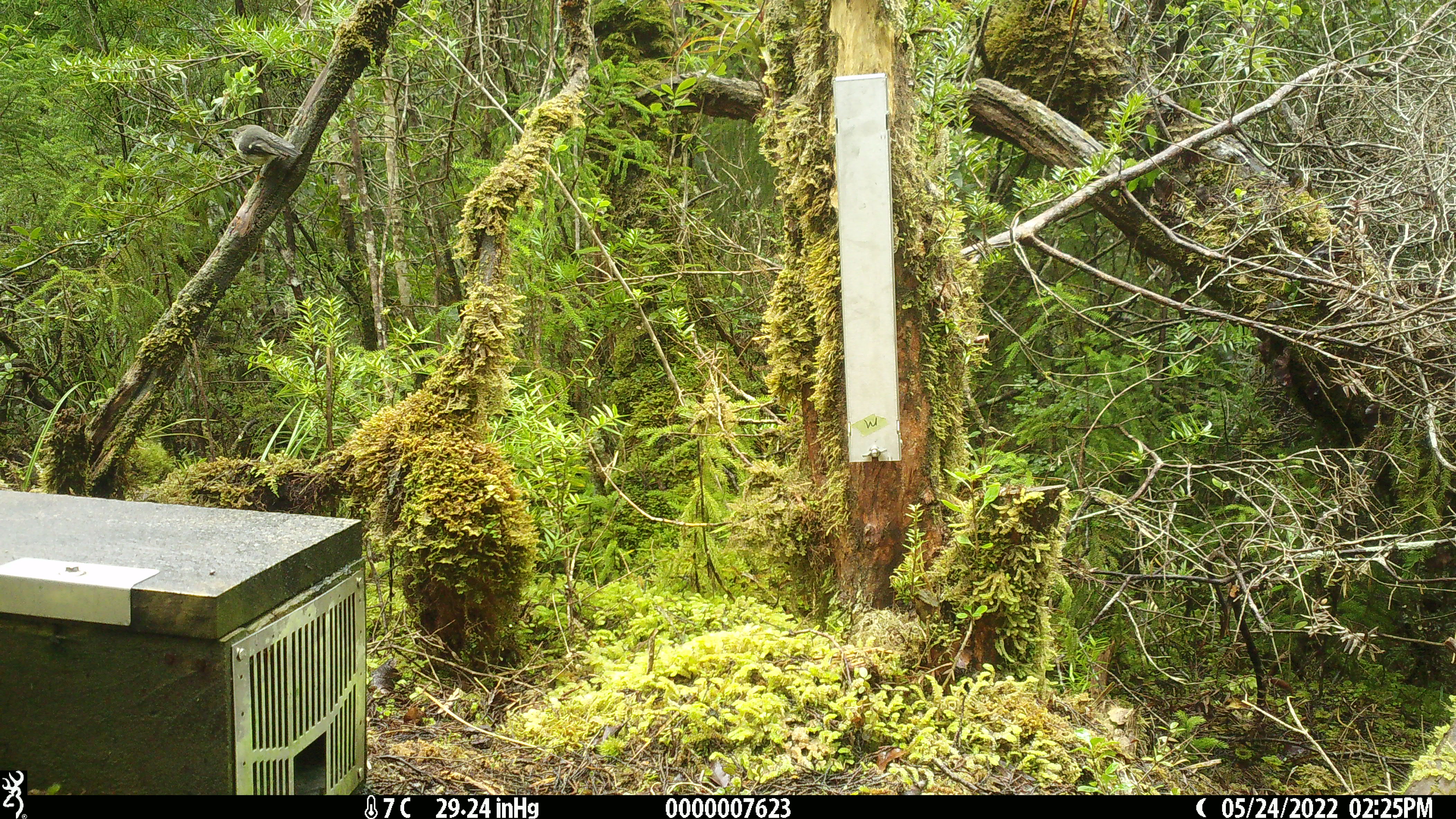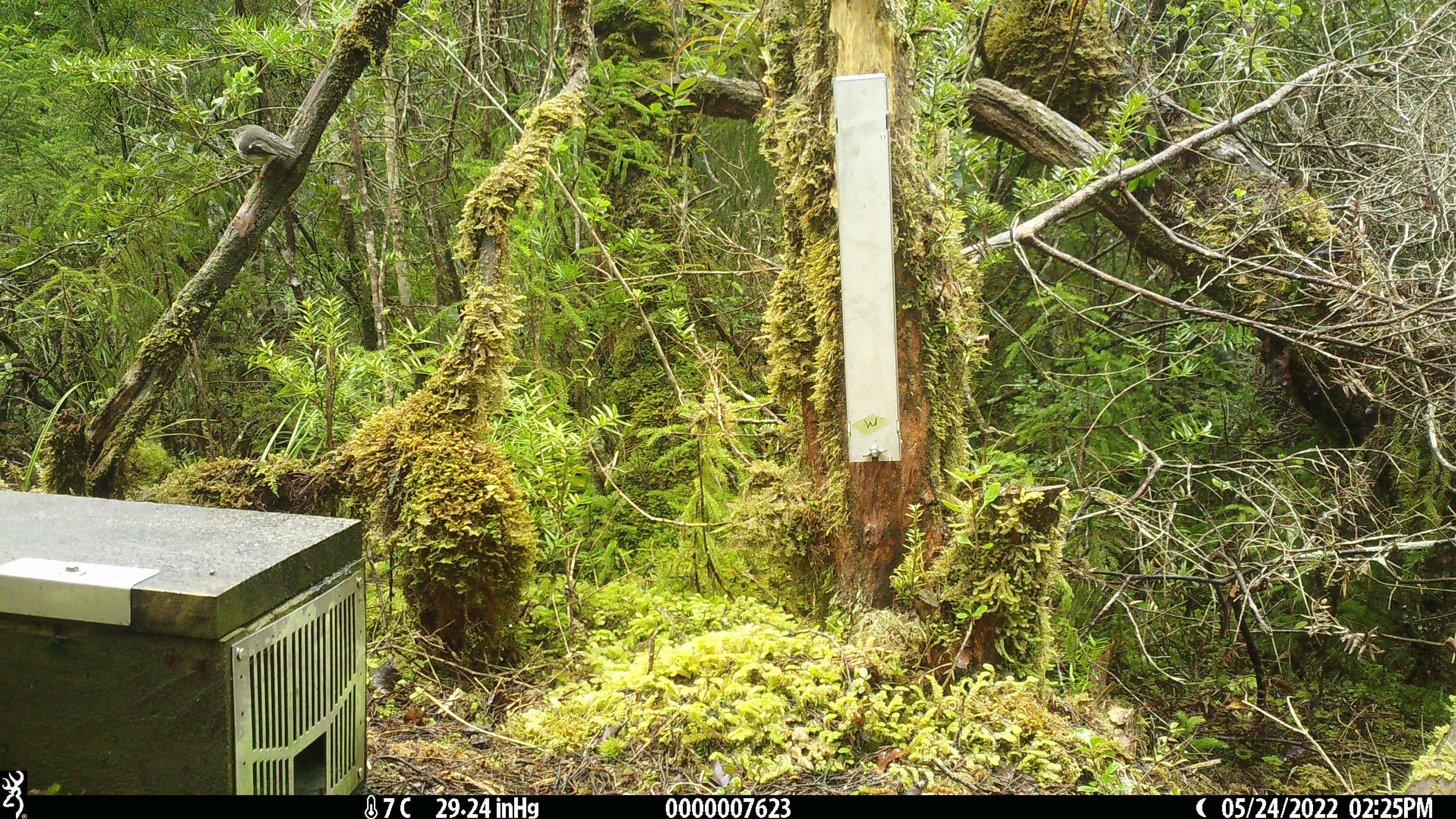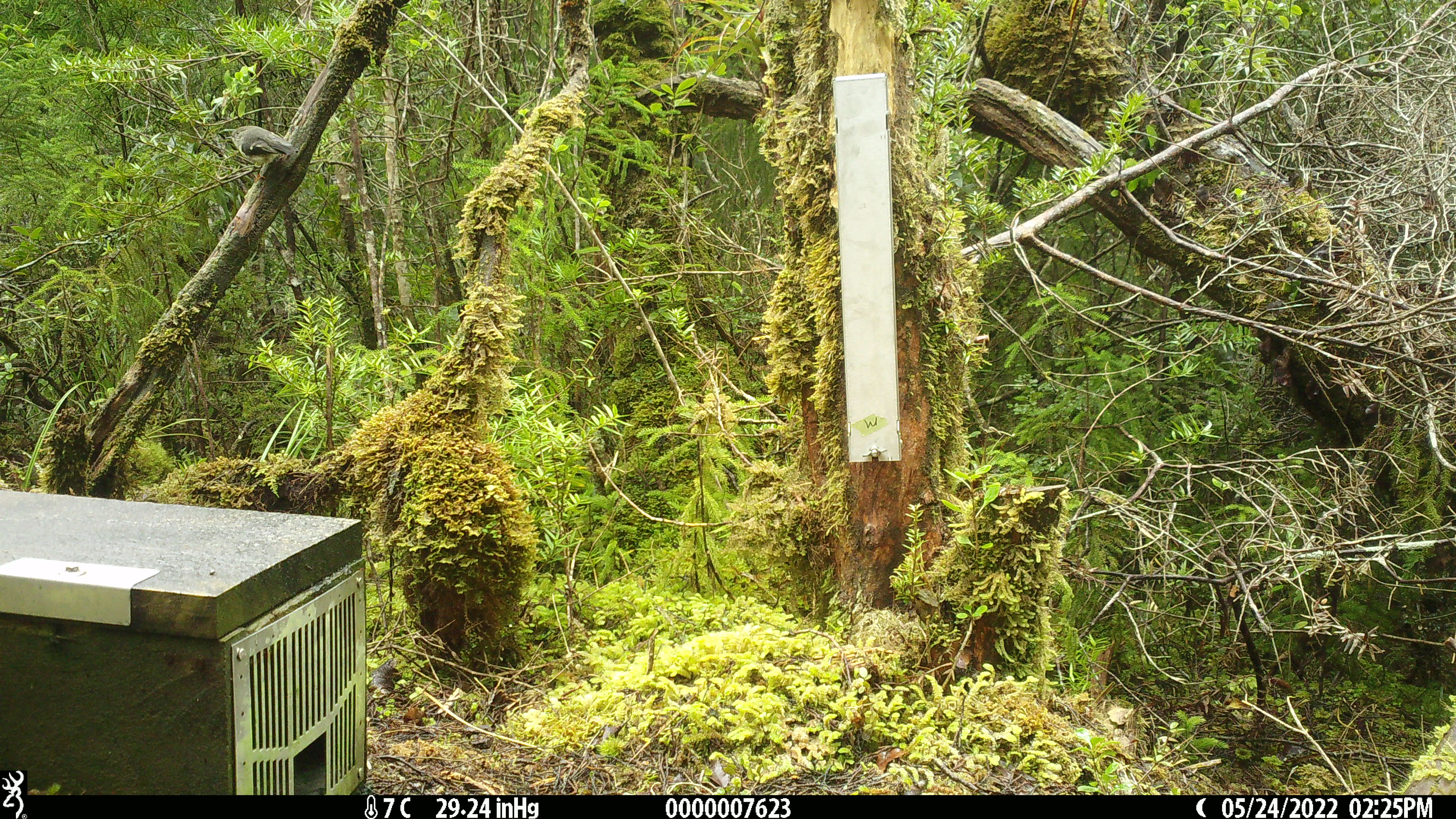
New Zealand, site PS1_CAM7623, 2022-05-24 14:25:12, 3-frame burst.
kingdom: Animalia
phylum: Chordata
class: Aves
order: Passeriformes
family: Petroicidae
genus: Petroica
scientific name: Petroica macrocephala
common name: tomtit